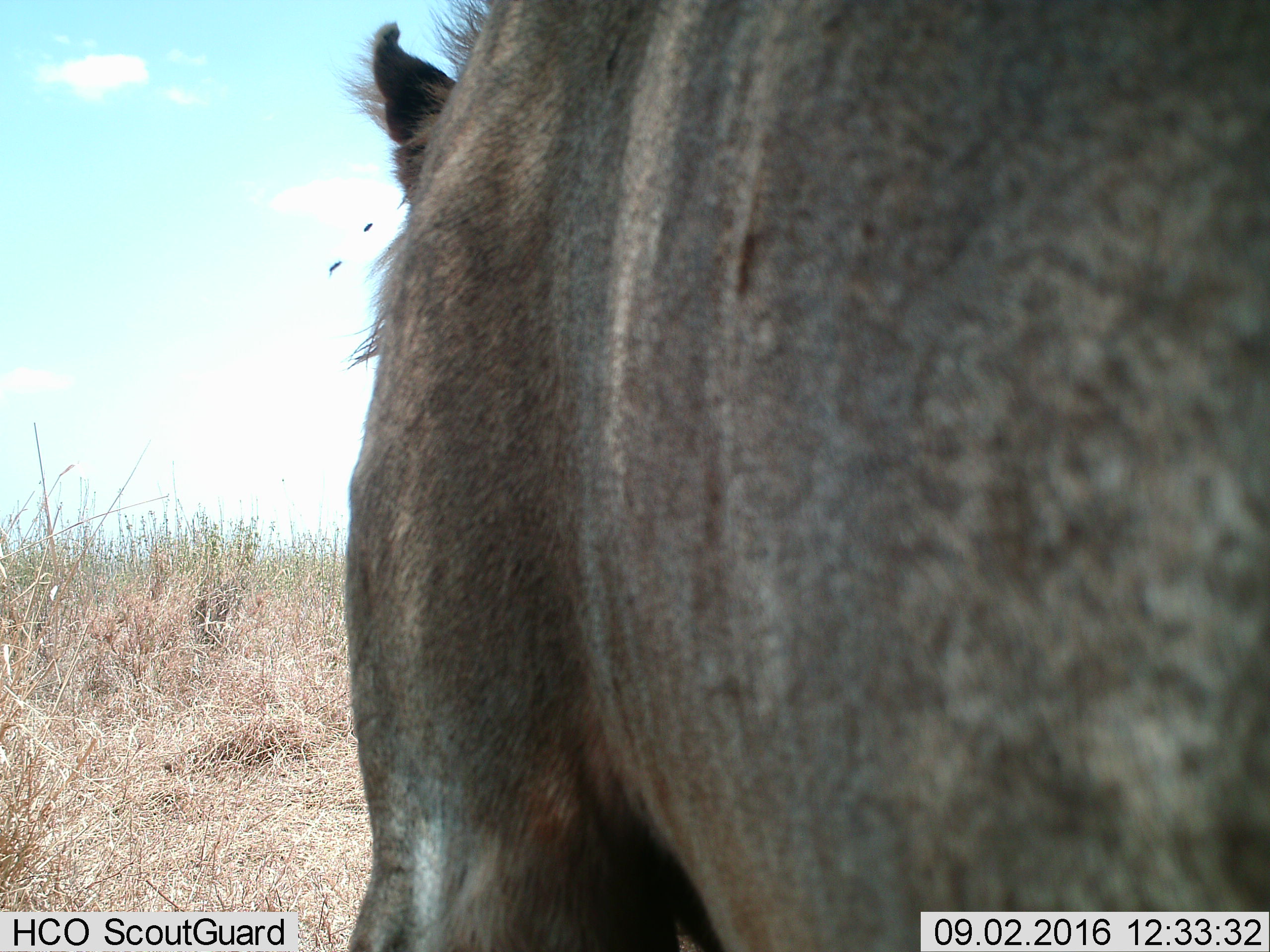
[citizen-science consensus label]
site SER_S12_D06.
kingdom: Animalia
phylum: Chordata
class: Mammalia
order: Artiodactyla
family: Bovidae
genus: Connochaetes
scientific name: Connochaetes taurinus taurinus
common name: blue wildebeest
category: wildebeestblue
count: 1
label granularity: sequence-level